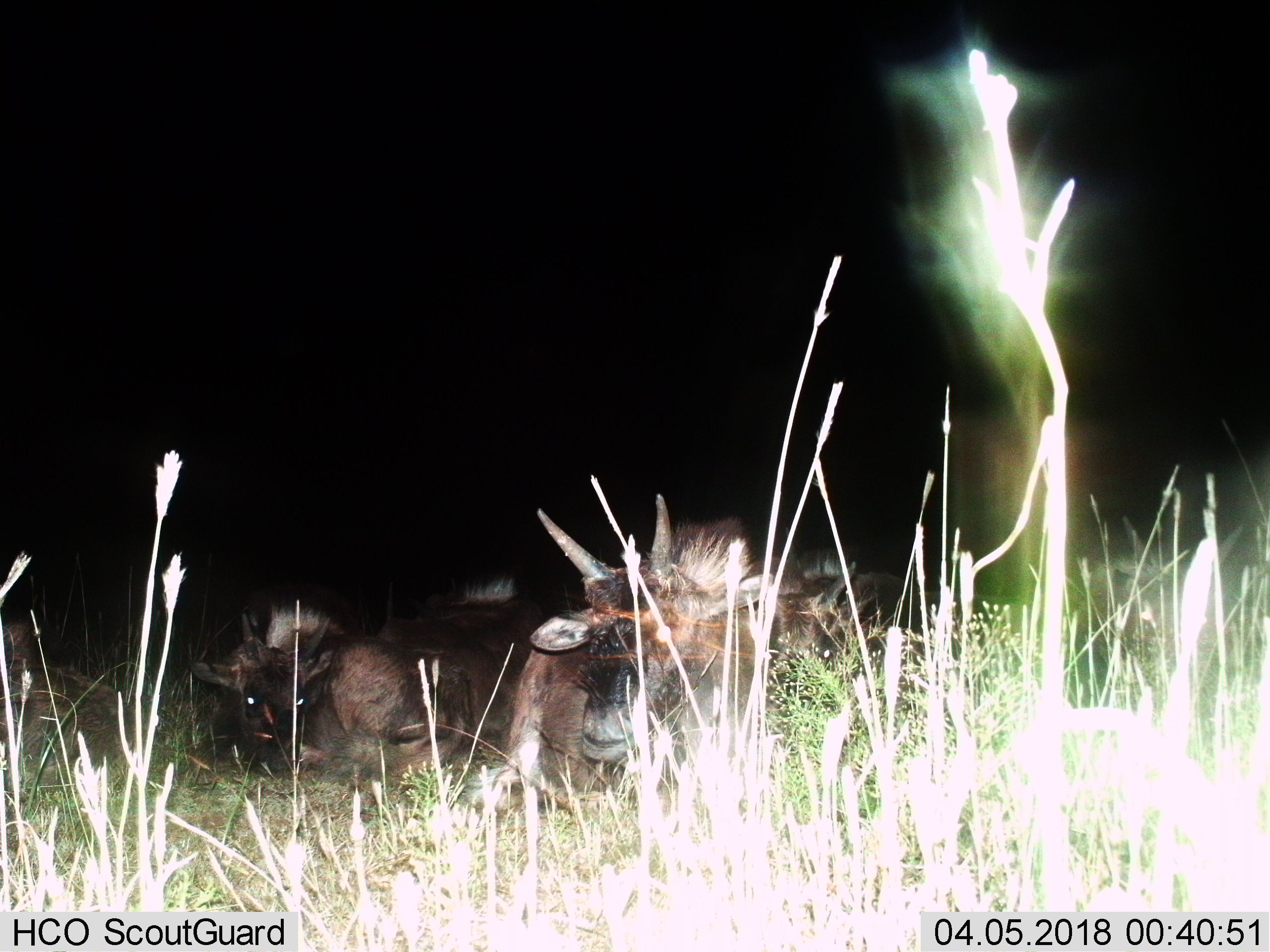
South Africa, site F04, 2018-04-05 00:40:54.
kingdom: Animalia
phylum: Chordata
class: Mammalia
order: Artiodactyla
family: Bovidae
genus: Connochaetes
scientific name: Connochaetes gnou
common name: black wildebeest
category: wildebeestblack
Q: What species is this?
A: Wildebeestblack (black wildebeest) (Connochaetes gnou).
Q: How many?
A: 6.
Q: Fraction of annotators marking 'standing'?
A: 0%.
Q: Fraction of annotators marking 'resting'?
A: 100%.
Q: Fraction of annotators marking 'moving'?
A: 0%.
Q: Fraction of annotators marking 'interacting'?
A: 0%.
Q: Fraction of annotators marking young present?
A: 17%.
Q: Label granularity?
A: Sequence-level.